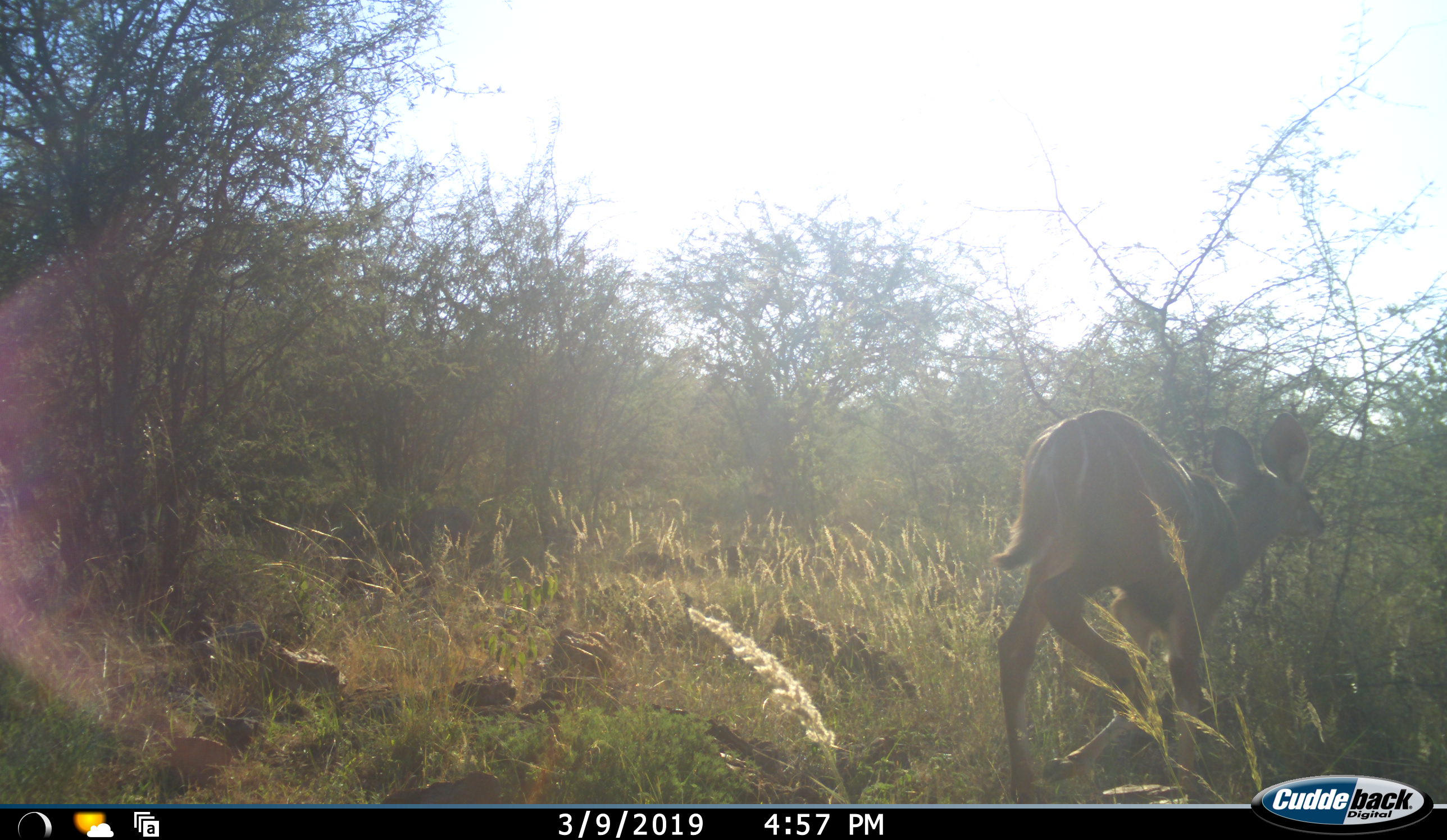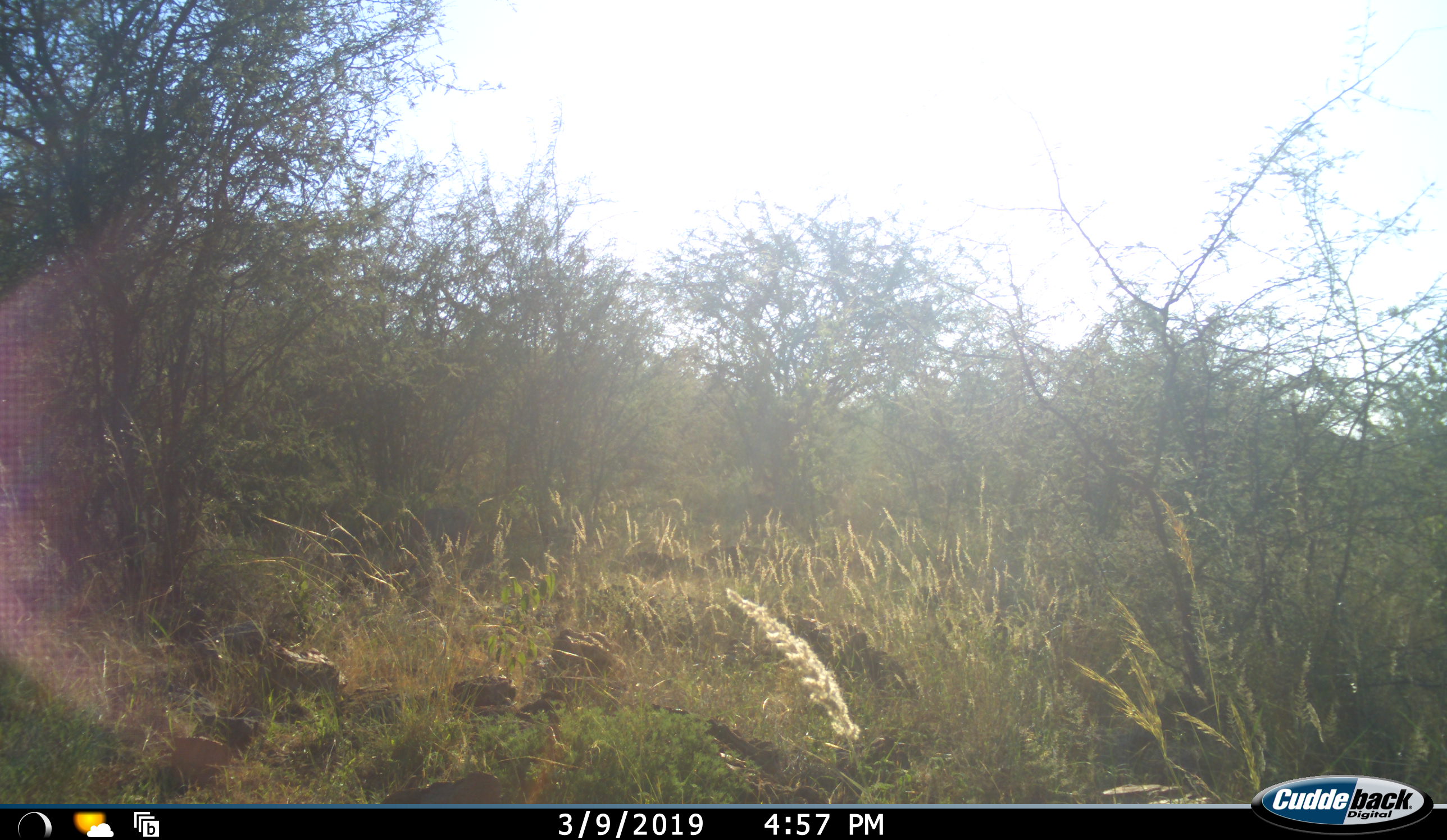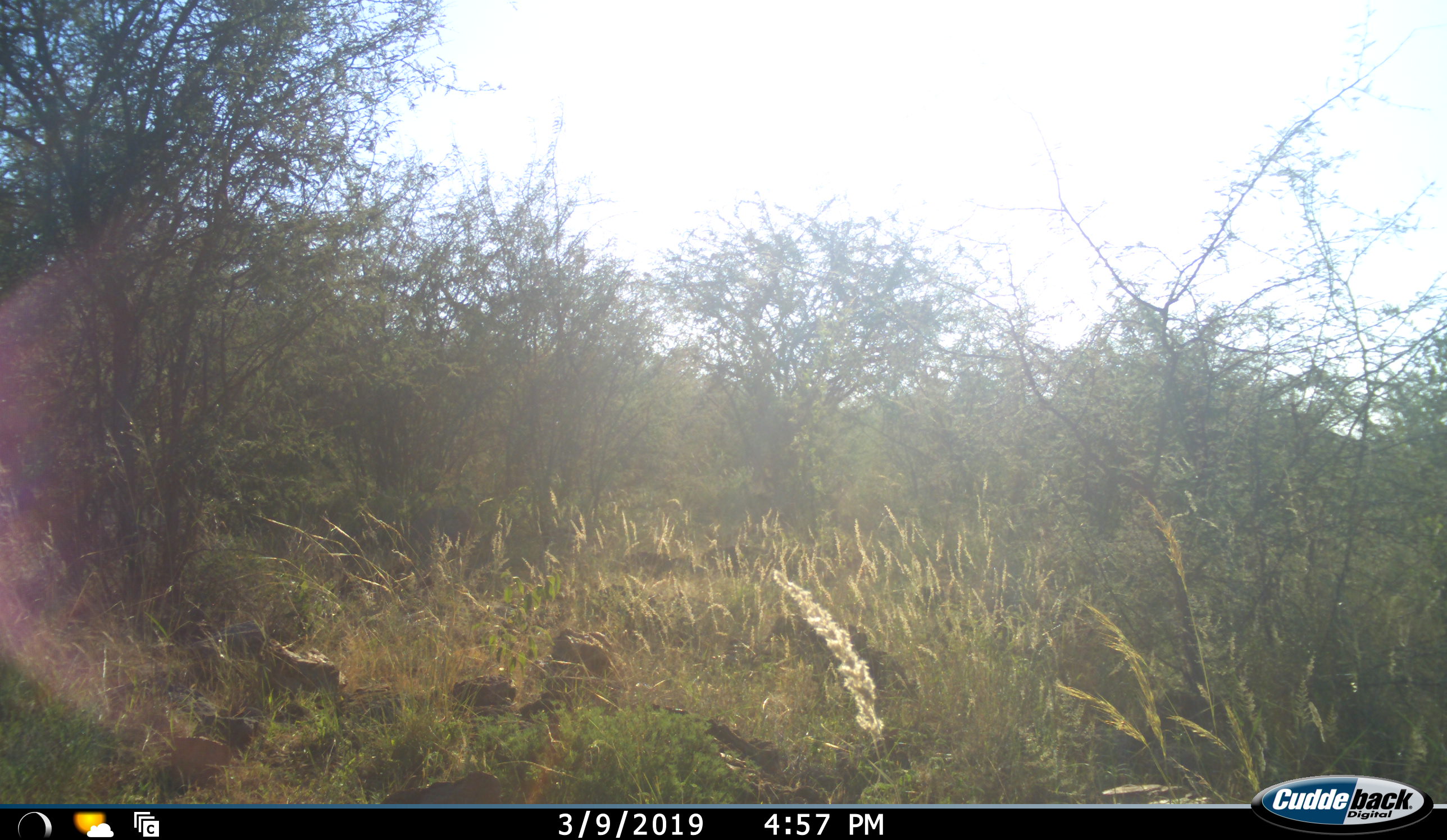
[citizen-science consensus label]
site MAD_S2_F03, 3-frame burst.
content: unidentified animal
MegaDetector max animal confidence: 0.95